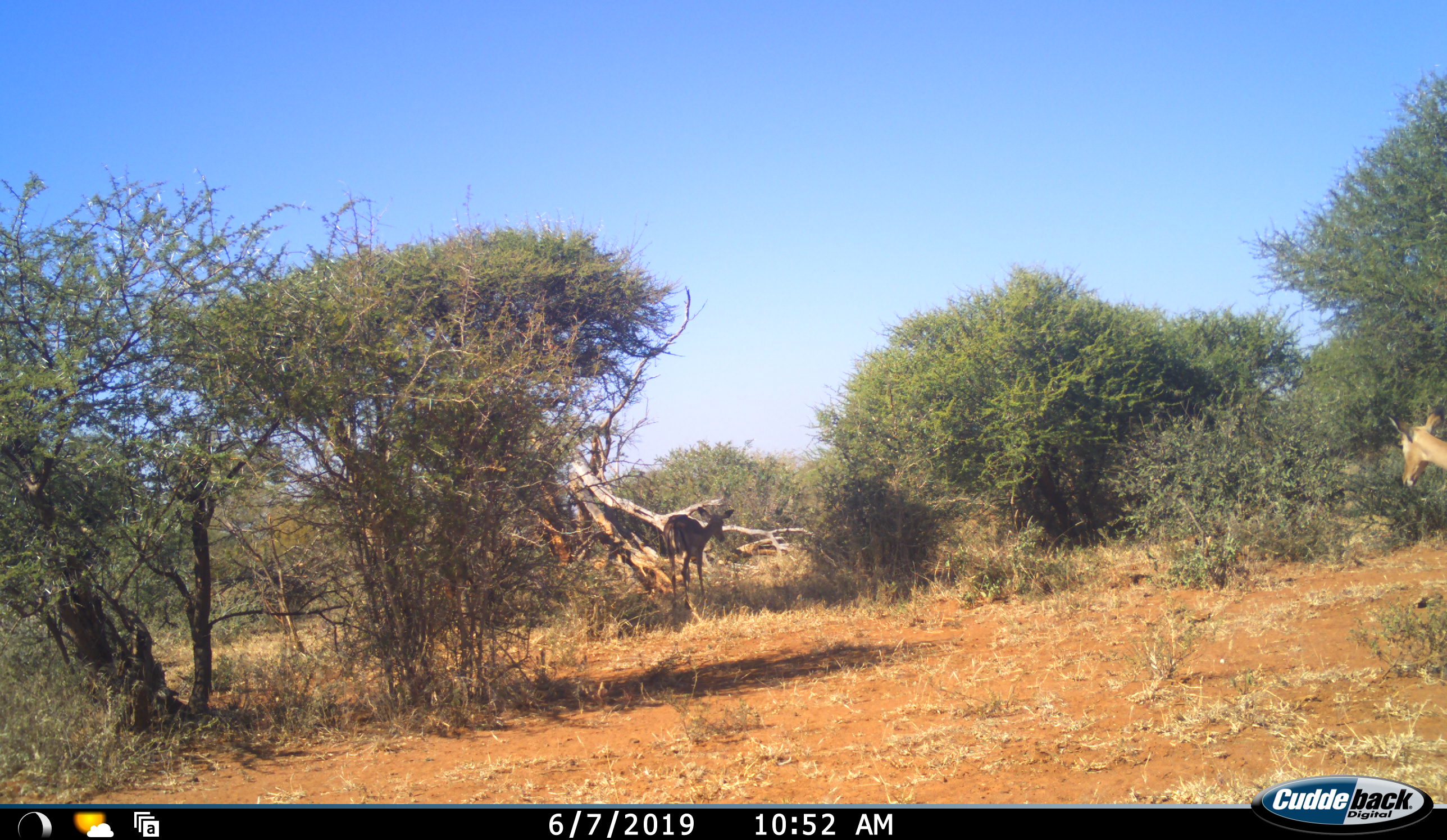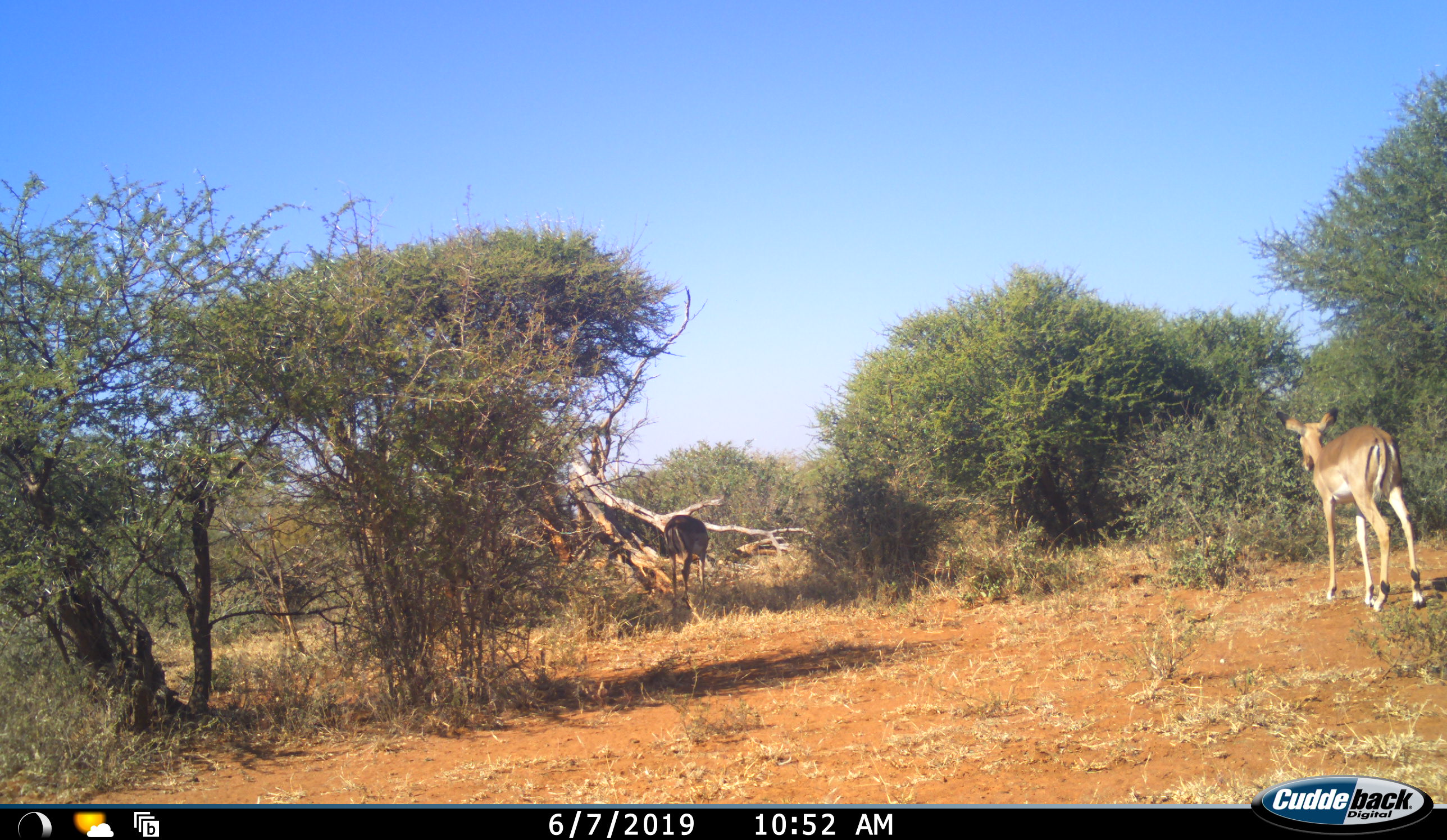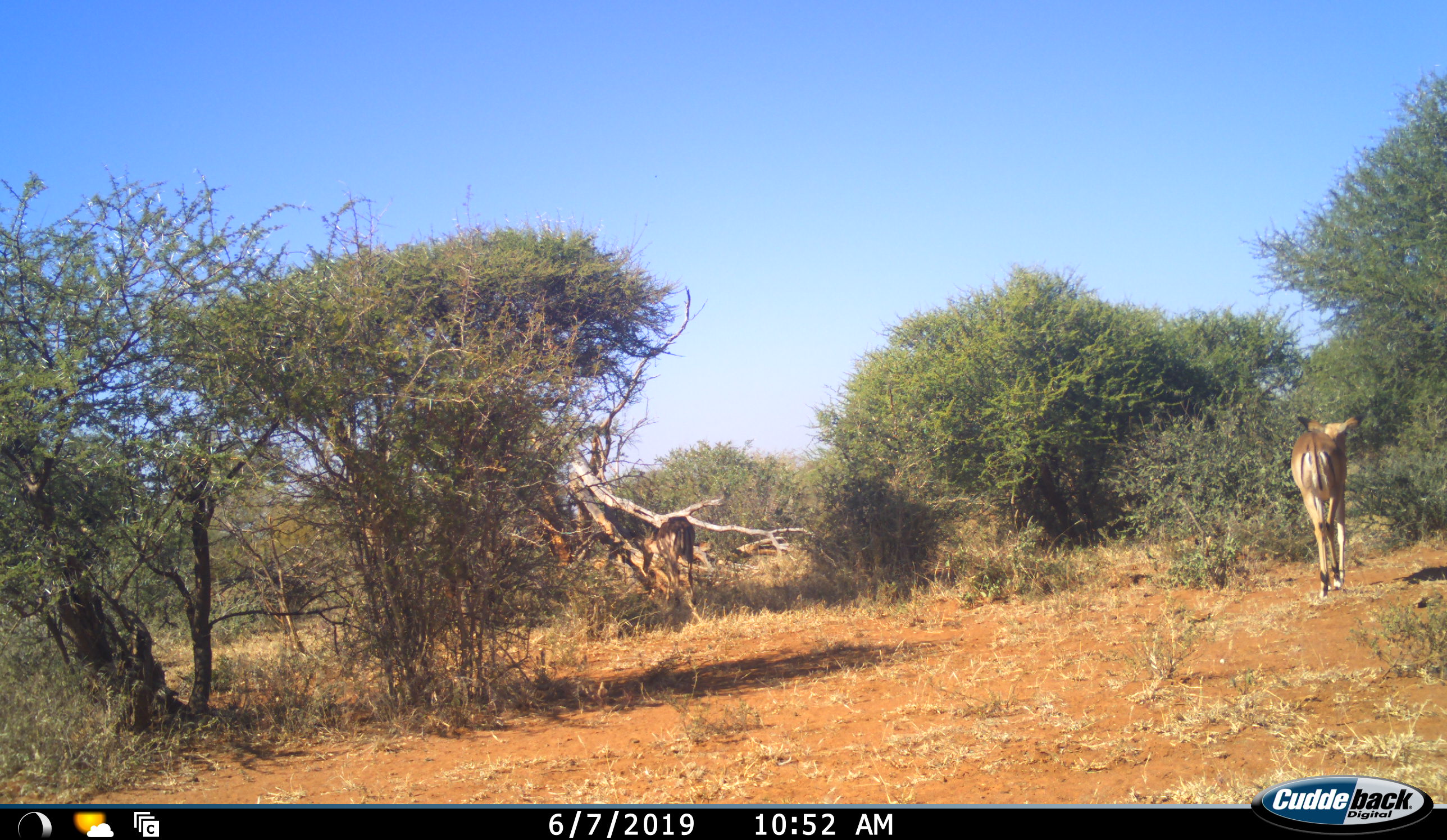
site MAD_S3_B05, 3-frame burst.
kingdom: Animalia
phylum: Chordata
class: Mammalia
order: Artiodactyla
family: Bovidae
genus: Aepyceros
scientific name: Aepyceros melampus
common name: impala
Impala (Aepyceros melampus), count 2. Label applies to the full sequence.